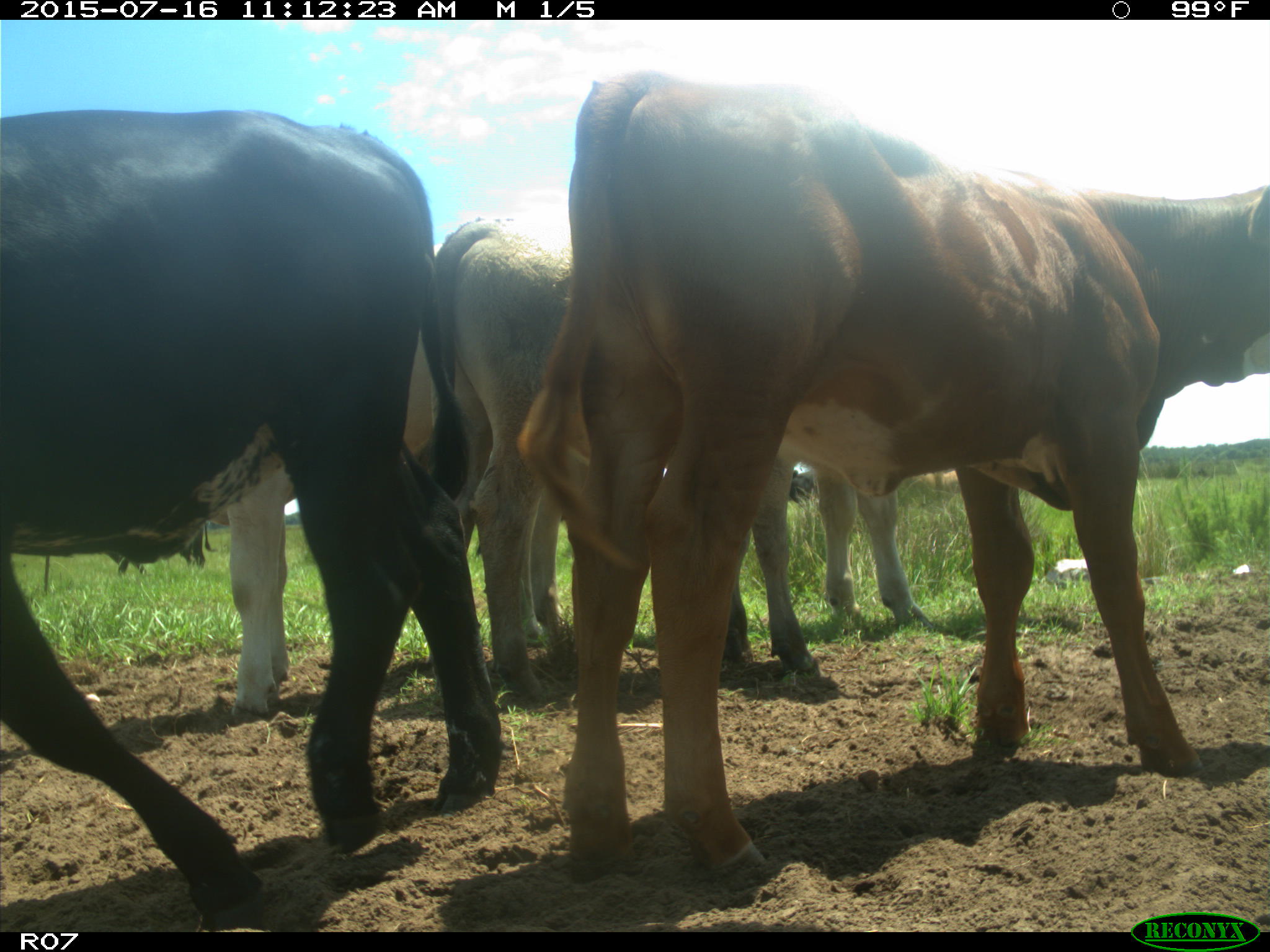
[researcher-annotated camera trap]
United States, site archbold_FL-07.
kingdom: Animalia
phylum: Chordata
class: Mammalia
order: Artiodactyla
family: Bovidae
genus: Bos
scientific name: Bos taurus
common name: domestic cow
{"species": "Bos taurus (domestic cow)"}